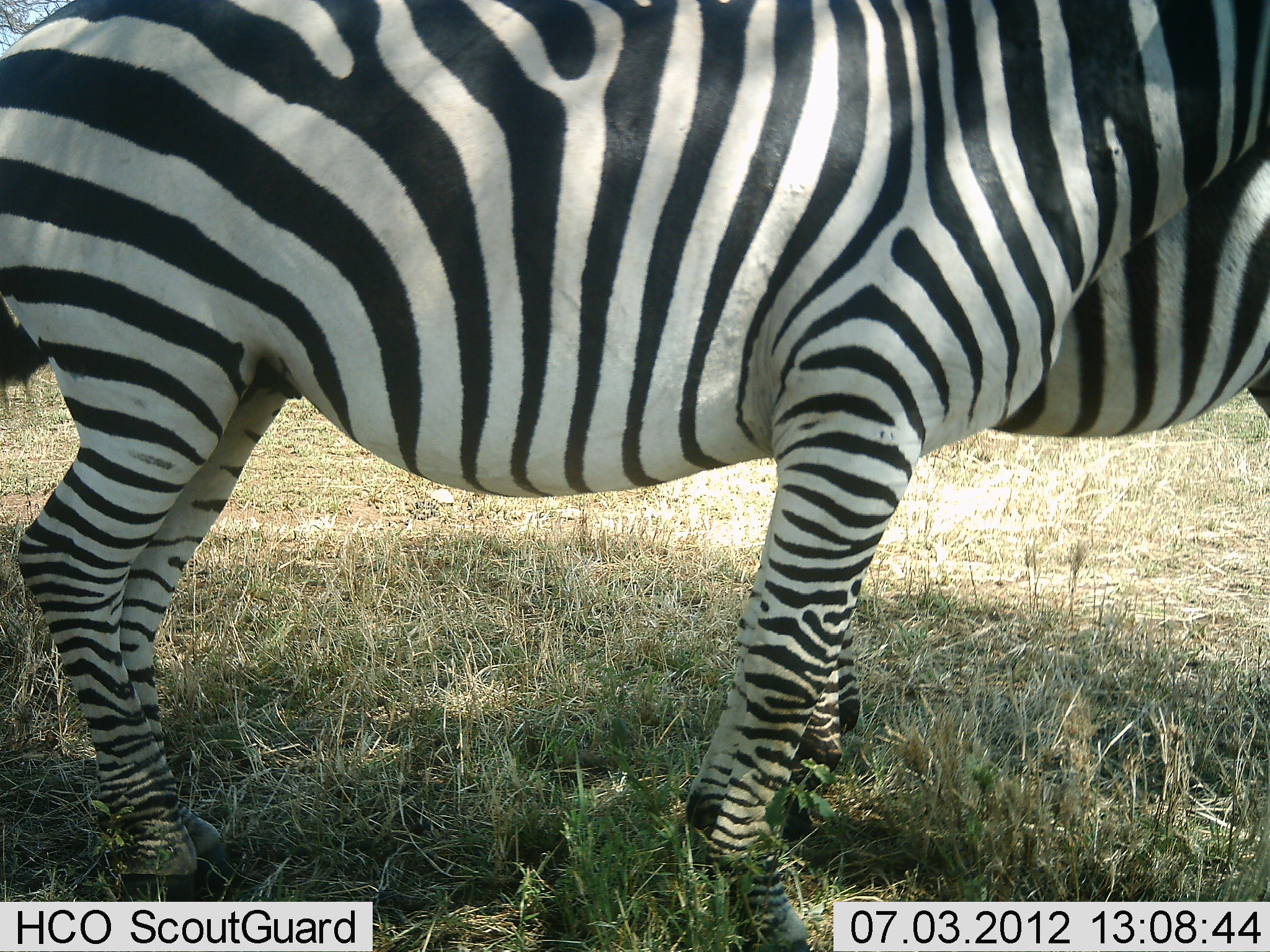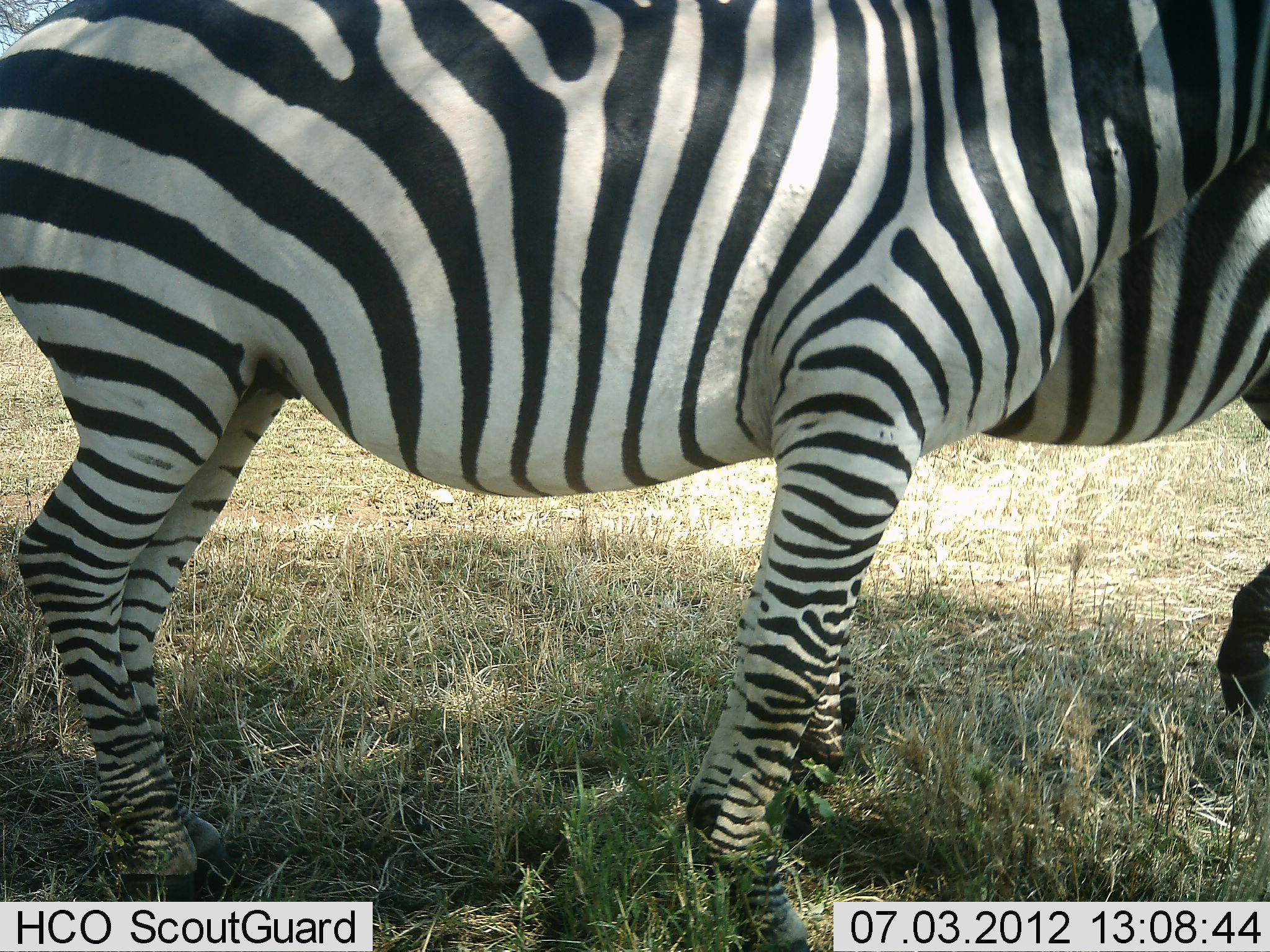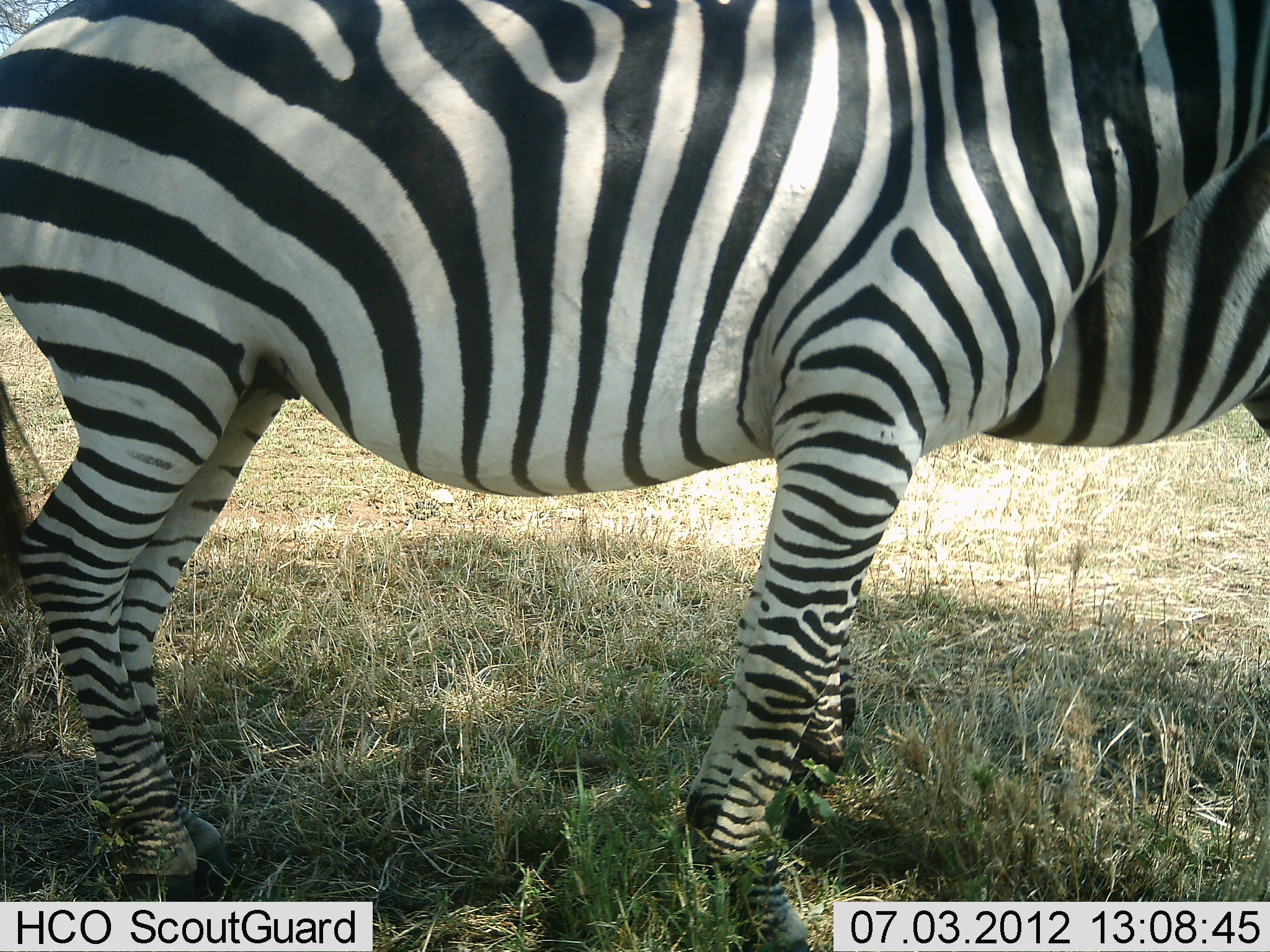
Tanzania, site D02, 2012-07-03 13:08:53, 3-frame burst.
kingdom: Animalia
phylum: Chordata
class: Mammalia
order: Perissodactyla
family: Equidae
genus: Equus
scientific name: Equus quagga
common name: plains zebra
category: zebra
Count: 2.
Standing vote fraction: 90%.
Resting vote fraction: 10%.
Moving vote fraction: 0%.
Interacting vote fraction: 0%.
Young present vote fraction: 0%.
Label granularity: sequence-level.